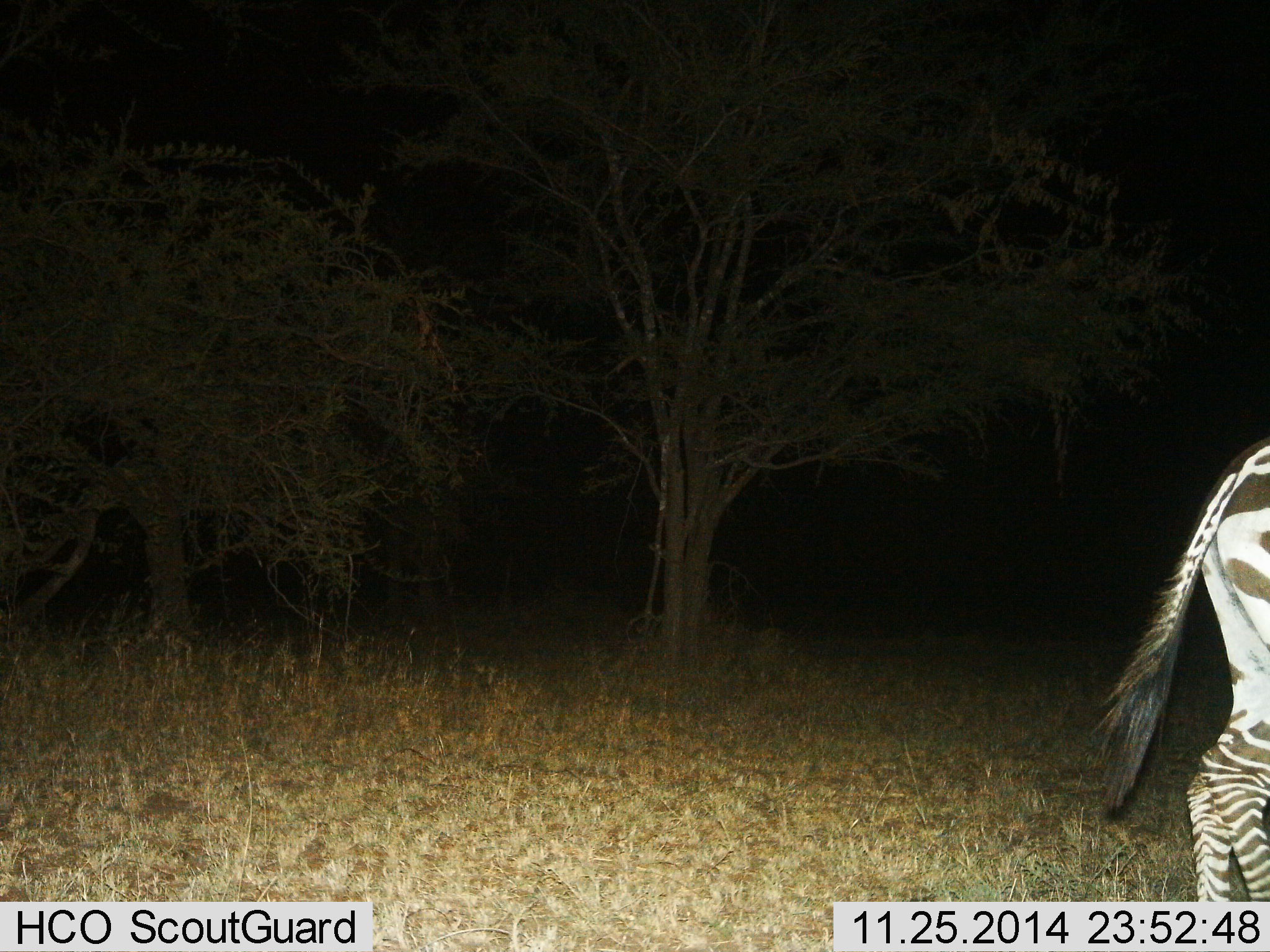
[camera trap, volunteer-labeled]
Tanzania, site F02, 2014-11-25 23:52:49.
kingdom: Animalia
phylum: Chordata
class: Mammalia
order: Perissodactyla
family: Equidae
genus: Equus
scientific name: Equus quagga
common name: plains zebra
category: zebra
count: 1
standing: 60%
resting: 0%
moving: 50%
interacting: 0%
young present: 0%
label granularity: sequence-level